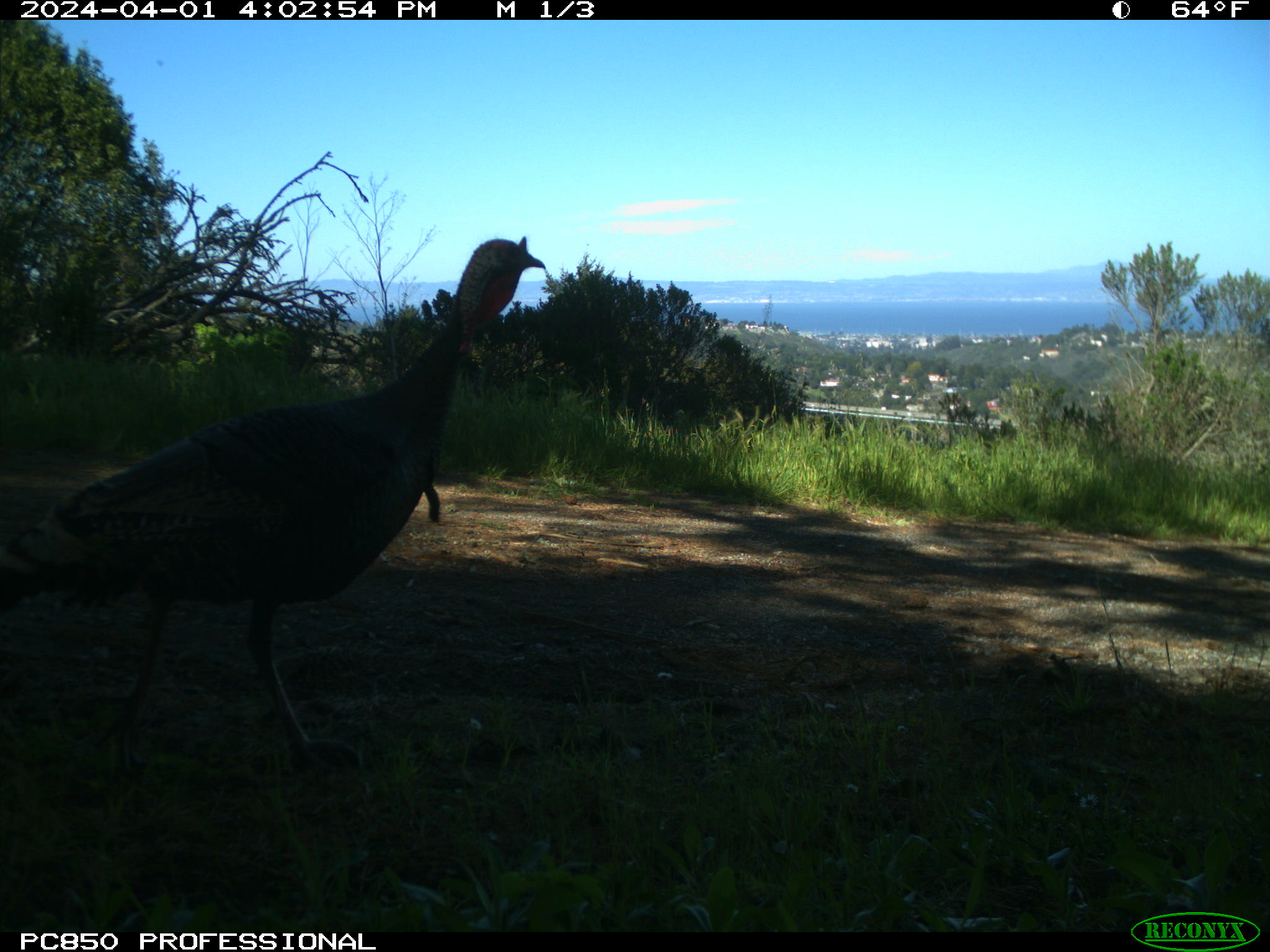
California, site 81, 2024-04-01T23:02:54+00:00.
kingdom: Animalia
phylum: Chordata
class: Aves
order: Galliformes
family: Phasianidae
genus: Meleagris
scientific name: Meleagris gallopavo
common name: turkey